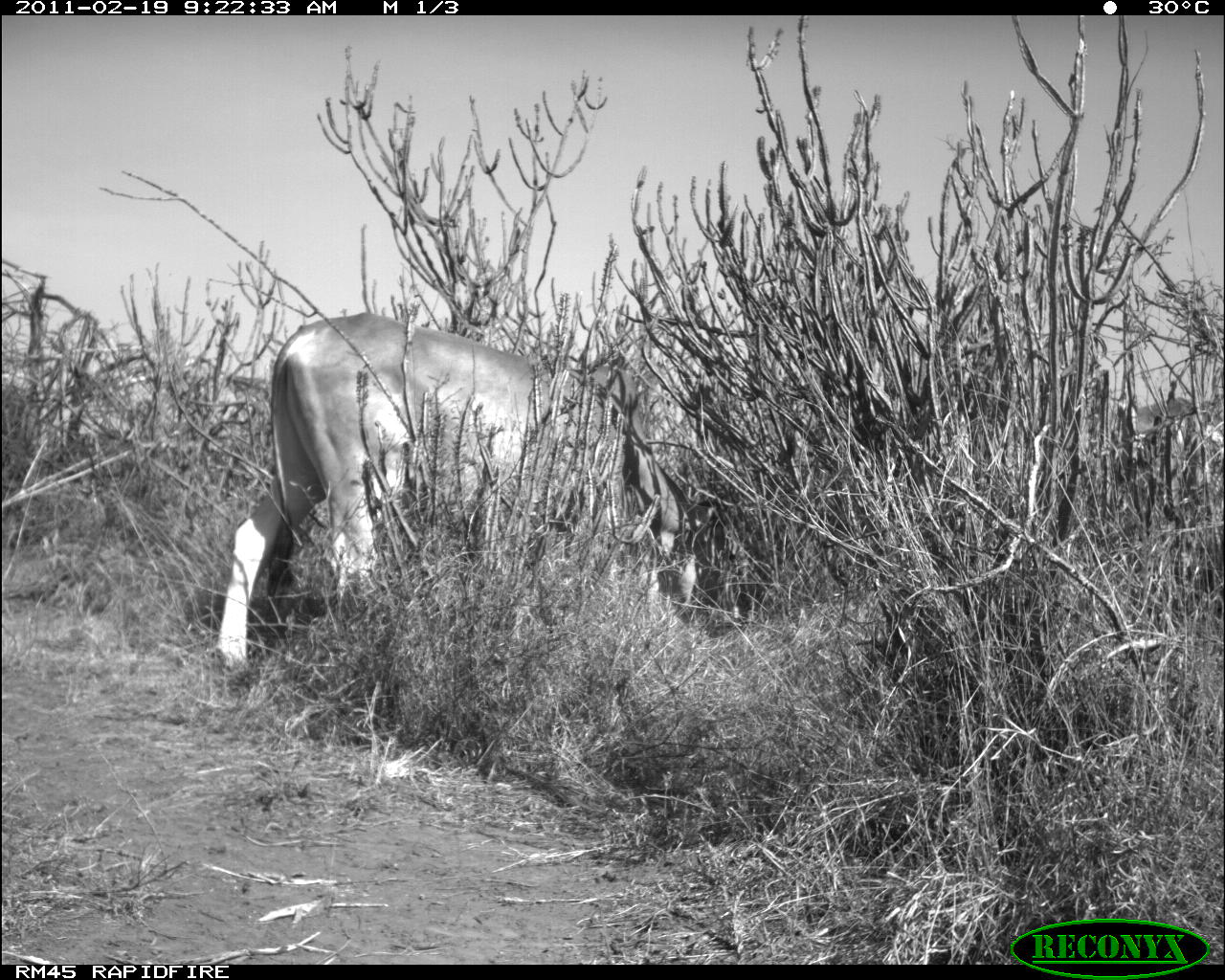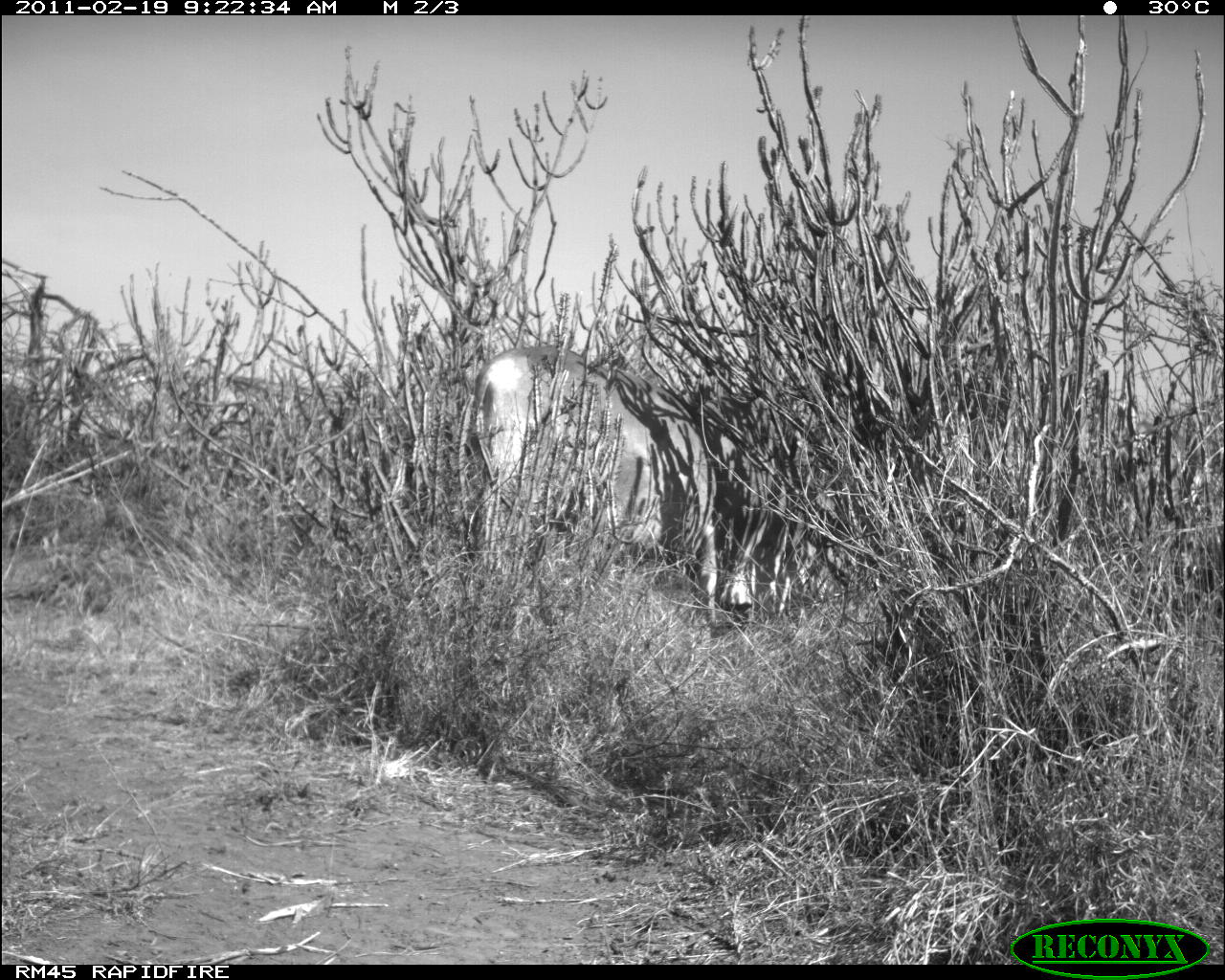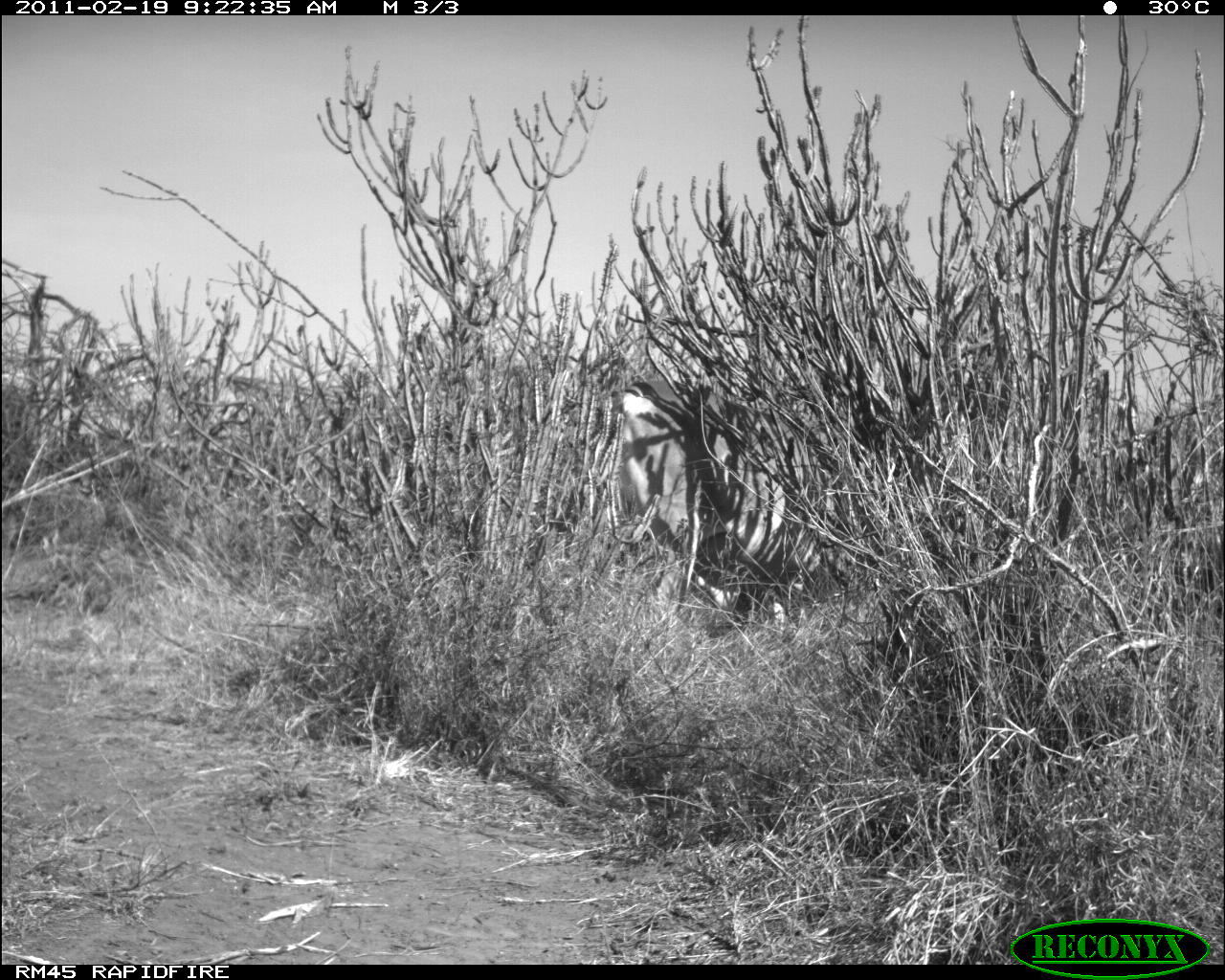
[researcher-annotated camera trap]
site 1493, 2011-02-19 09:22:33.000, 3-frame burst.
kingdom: Animalia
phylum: Chordata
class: Mammalia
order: Artiodactyla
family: Bovidae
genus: Bos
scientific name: Bos taurus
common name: domestic cattle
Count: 2.